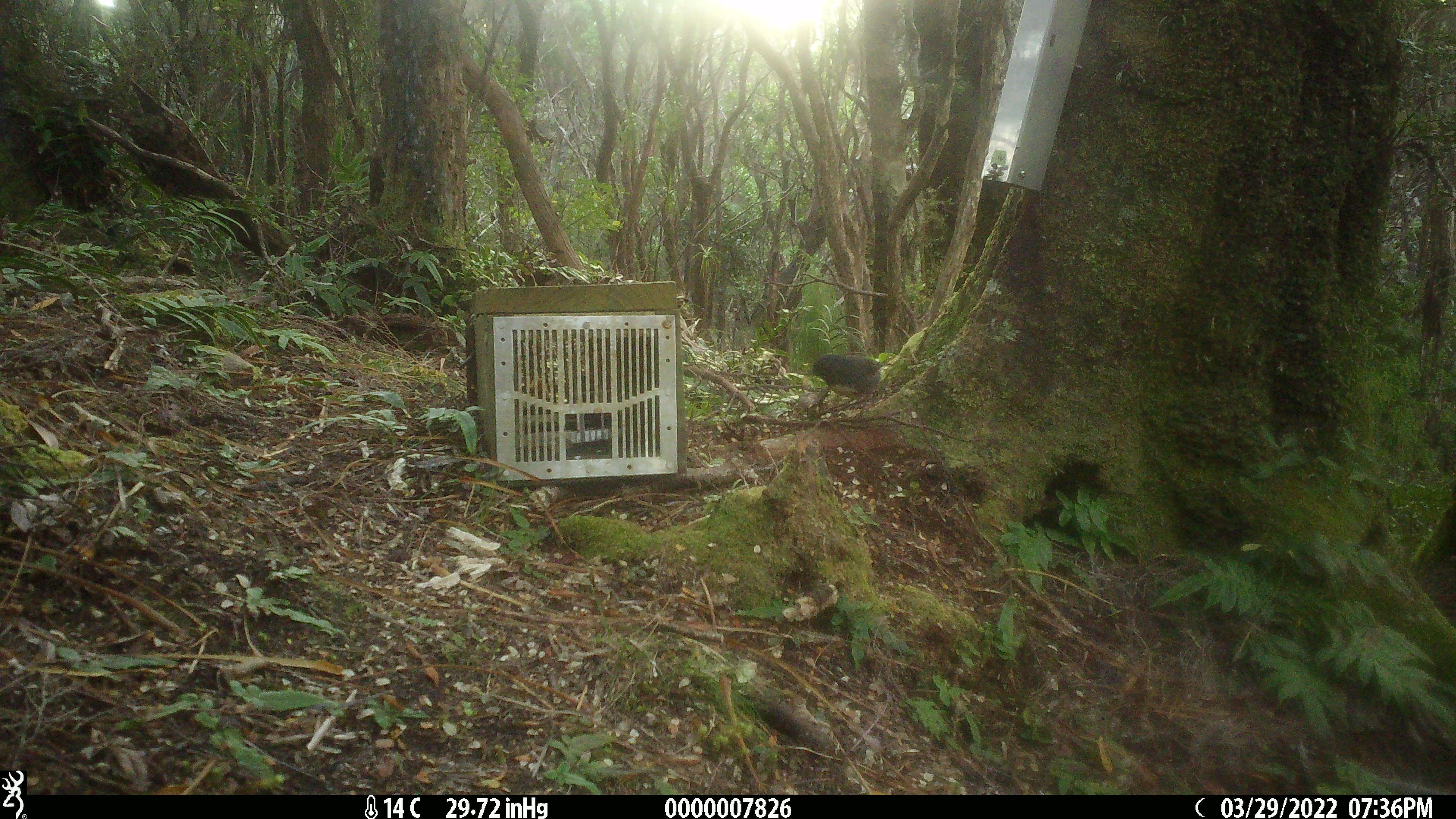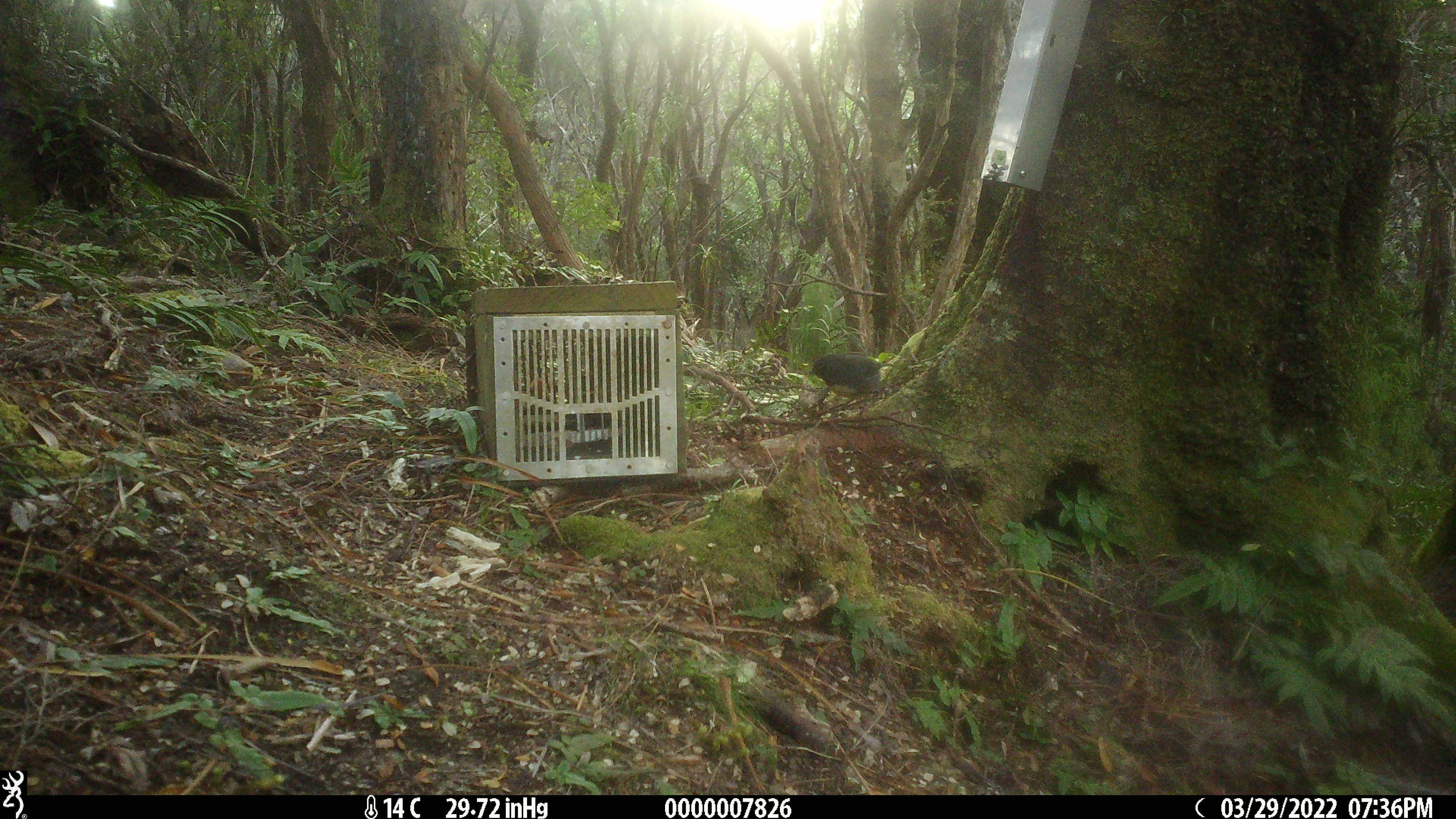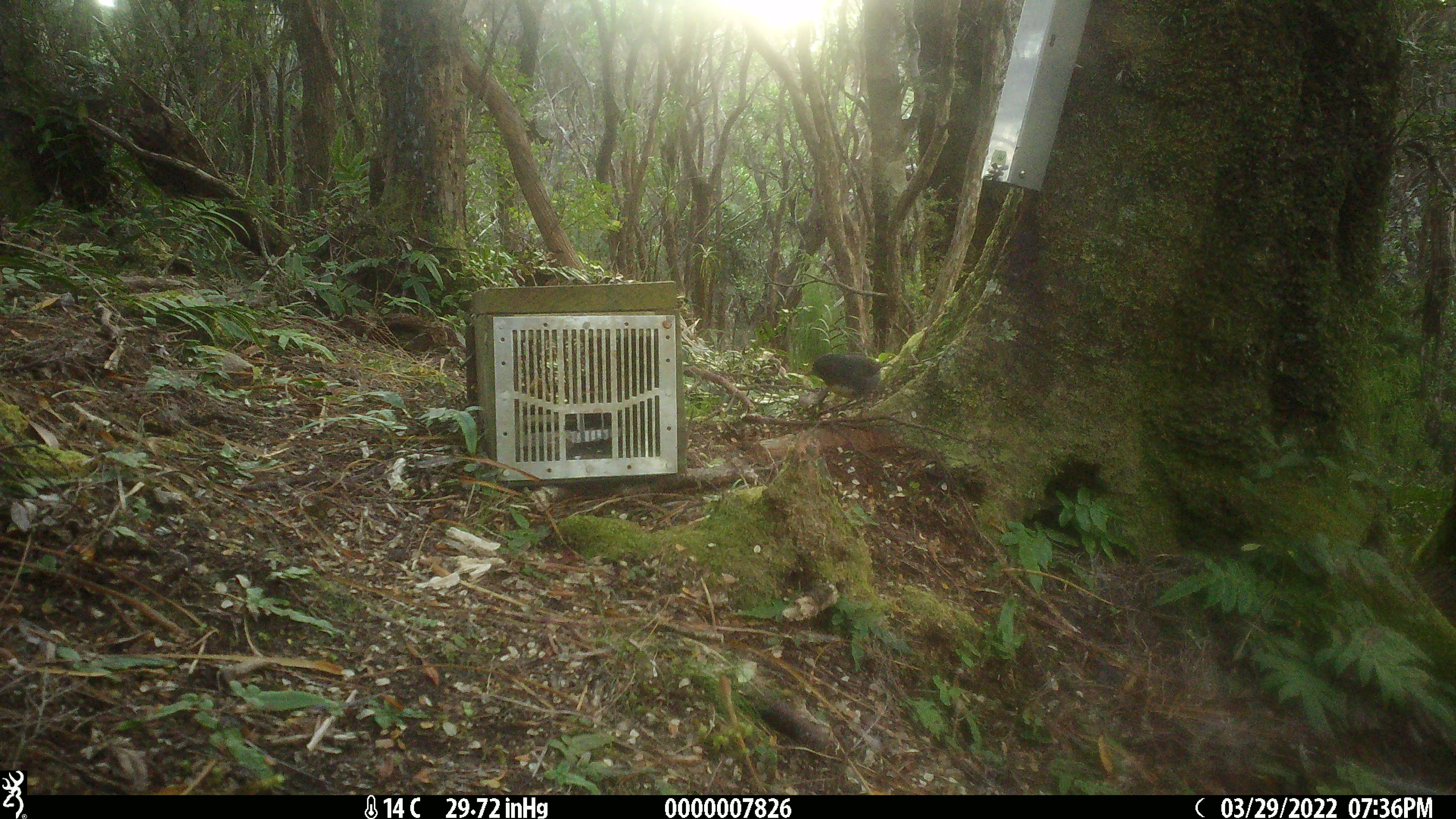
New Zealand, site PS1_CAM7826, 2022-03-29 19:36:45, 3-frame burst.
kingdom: Animalia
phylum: Chordata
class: Aves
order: Passeriformes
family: Petroicidae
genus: Petroica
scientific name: Petroica australis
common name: new zealand robin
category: robin